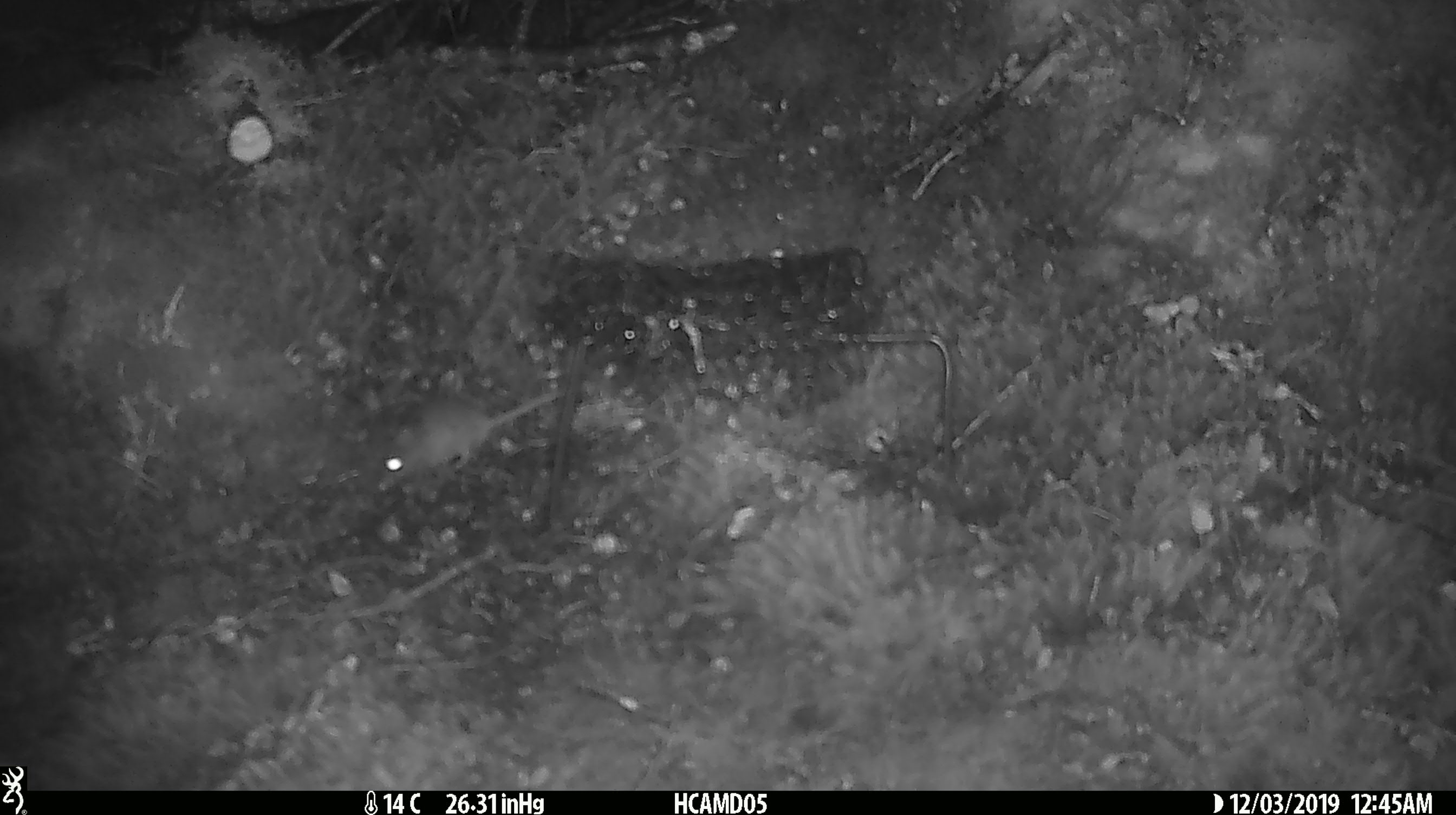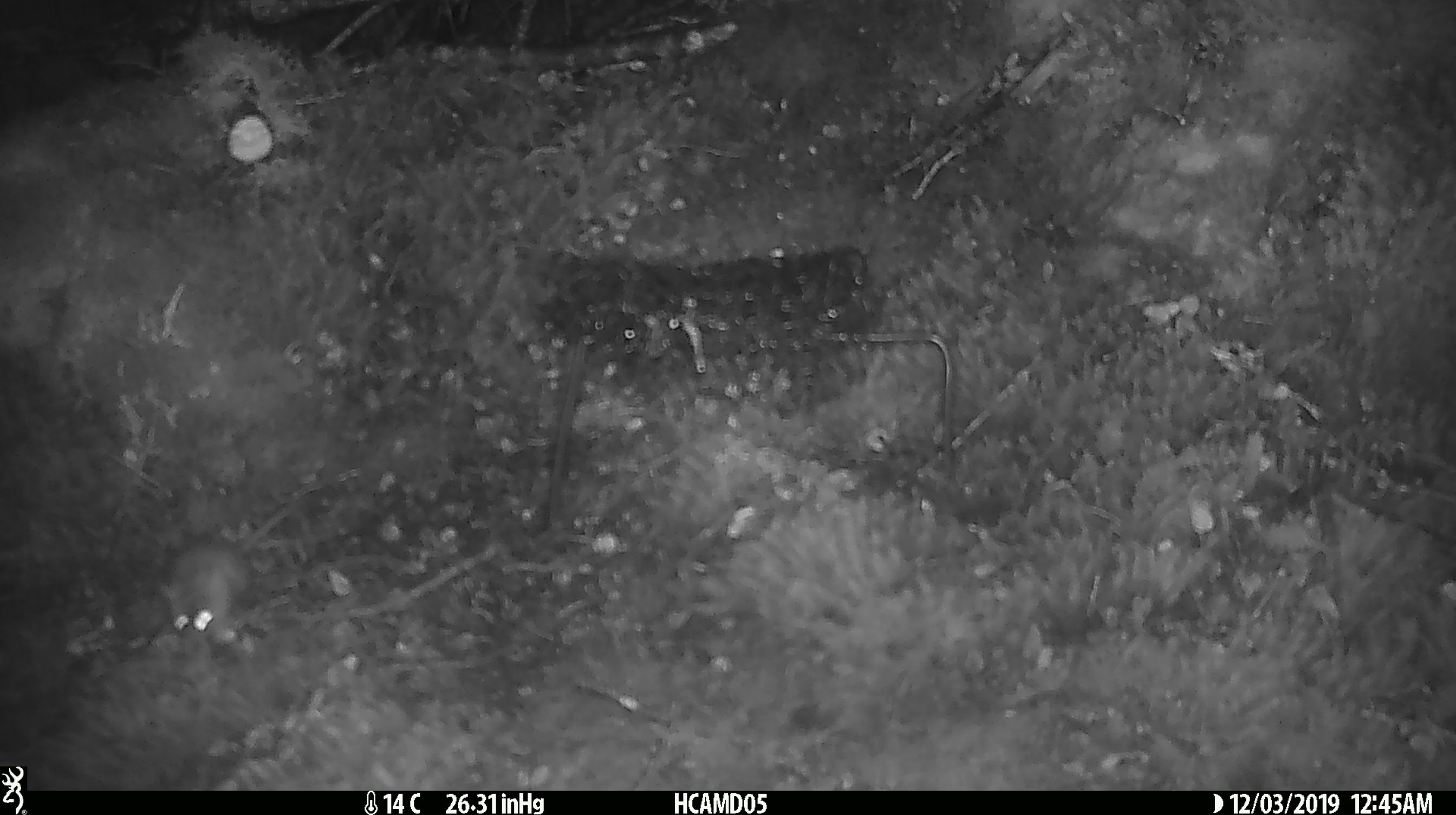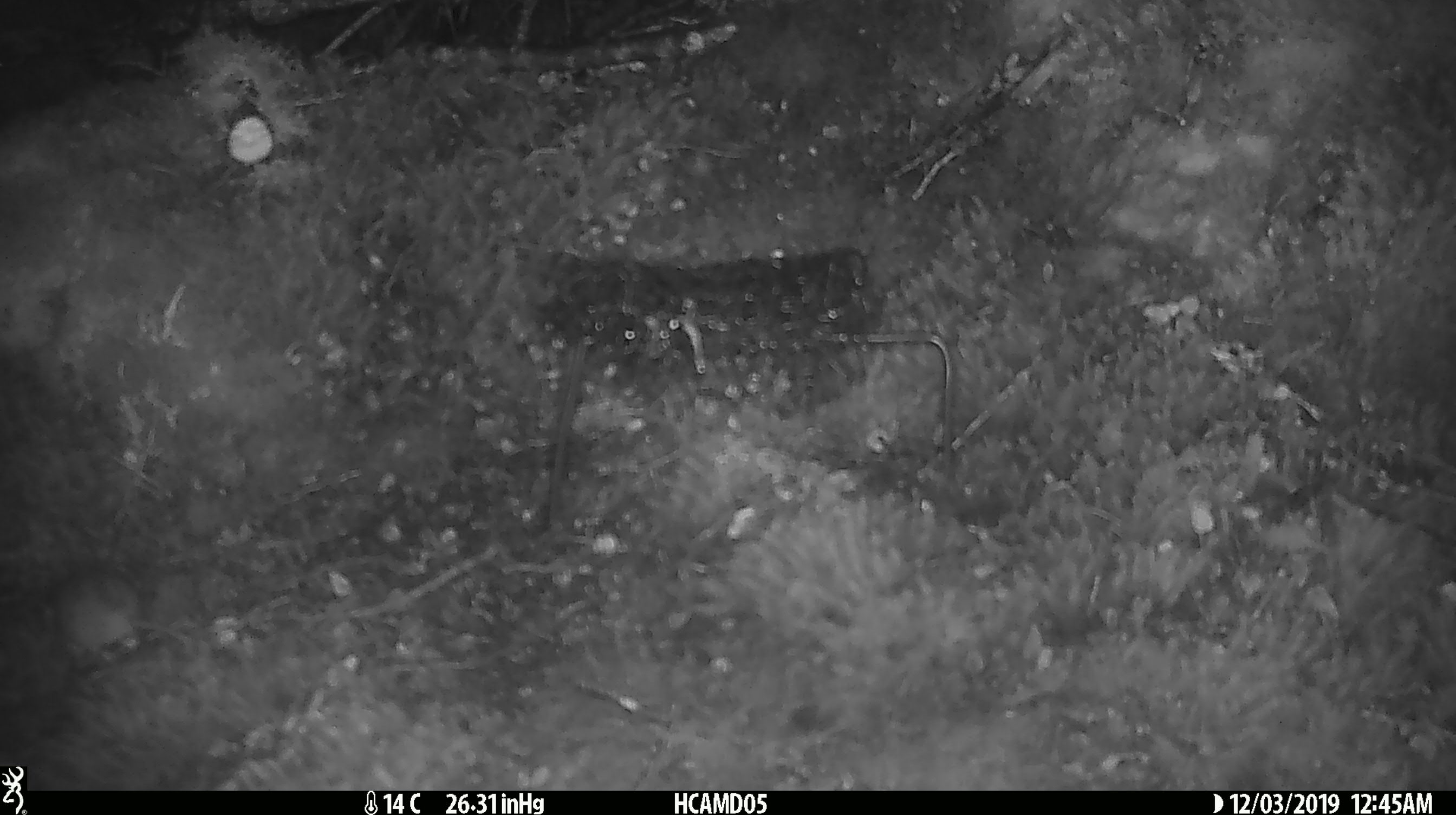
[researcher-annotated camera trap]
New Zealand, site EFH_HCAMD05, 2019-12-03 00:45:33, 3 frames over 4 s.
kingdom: Animalia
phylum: Chordata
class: Mammalia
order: Rodentia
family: Muridae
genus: Mus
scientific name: Mus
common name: mouse